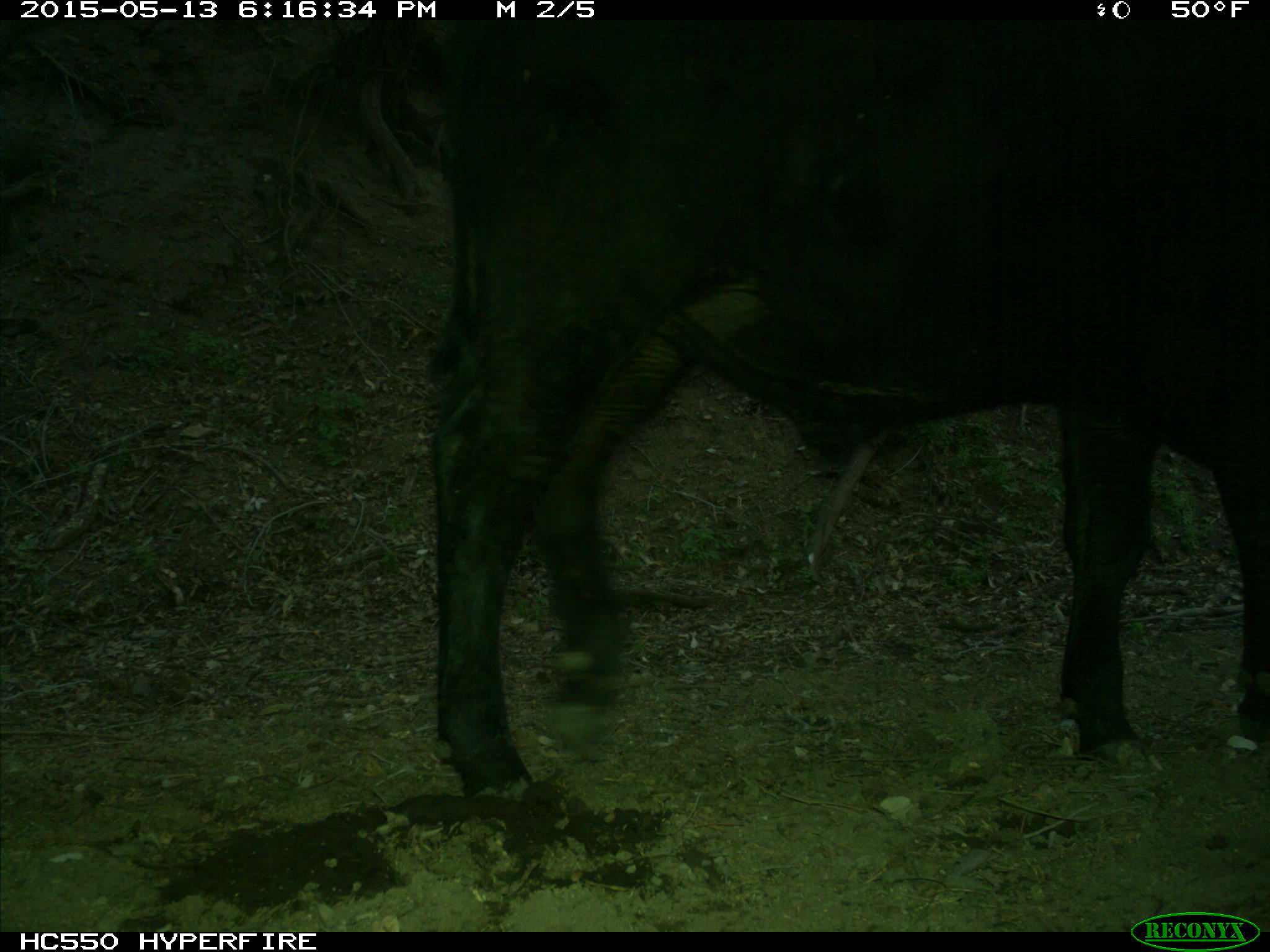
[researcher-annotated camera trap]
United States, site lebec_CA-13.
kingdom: Animalia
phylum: Chordata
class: Mammalia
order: Artiodactyla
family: Bovidae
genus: Bos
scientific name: Bos taurus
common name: domestic cow